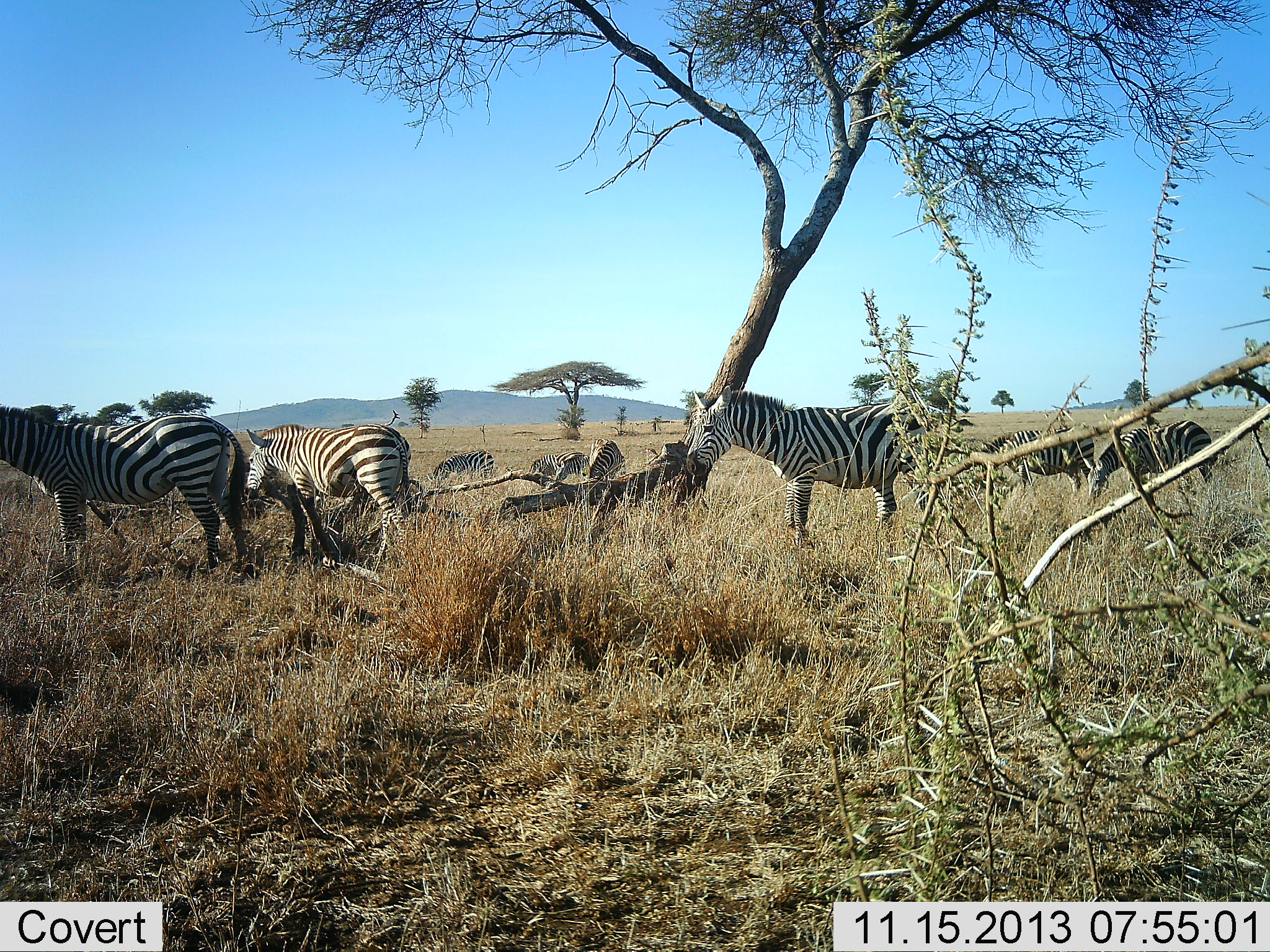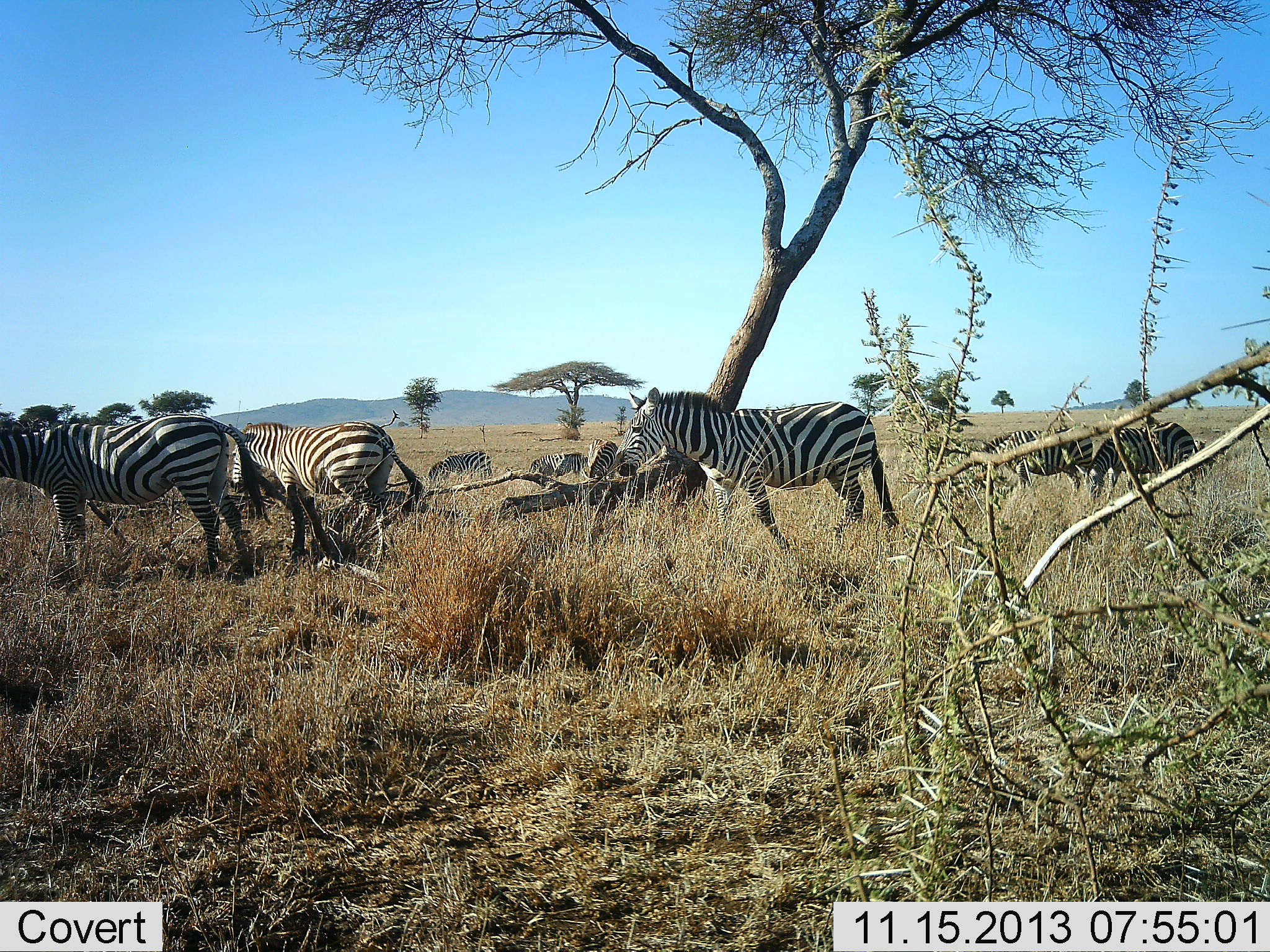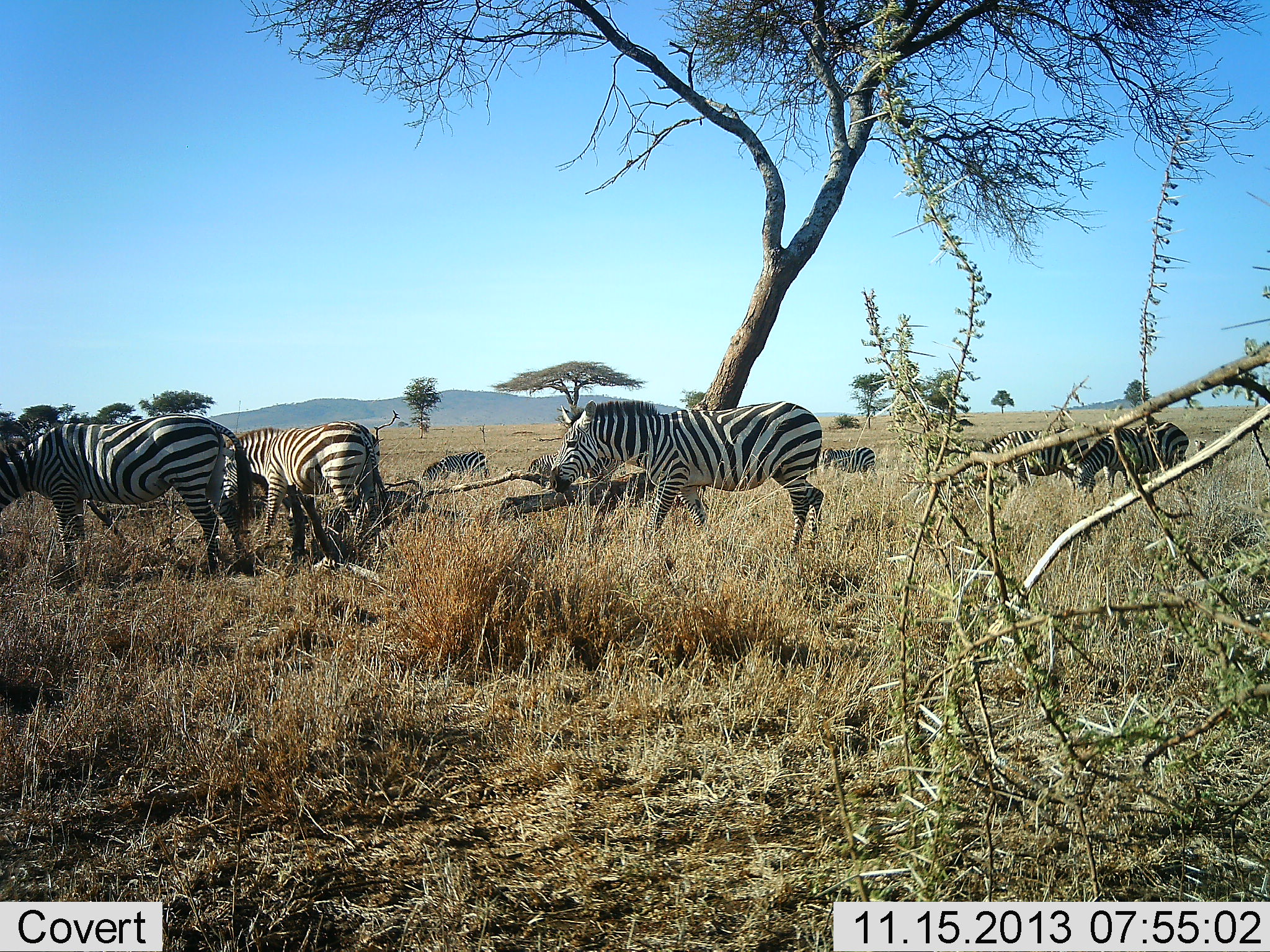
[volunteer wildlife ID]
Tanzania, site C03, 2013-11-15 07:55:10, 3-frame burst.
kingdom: Animalia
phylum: Chordata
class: Mammalia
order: Perissodactyla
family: Equidae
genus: Equus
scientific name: Equus quagga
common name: plains zebra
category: zebra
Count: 9.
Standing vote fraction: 57%.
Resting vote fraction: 0%.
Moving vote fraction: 72%.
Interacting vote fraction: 6%.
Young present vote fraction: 0%.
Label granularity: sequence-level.